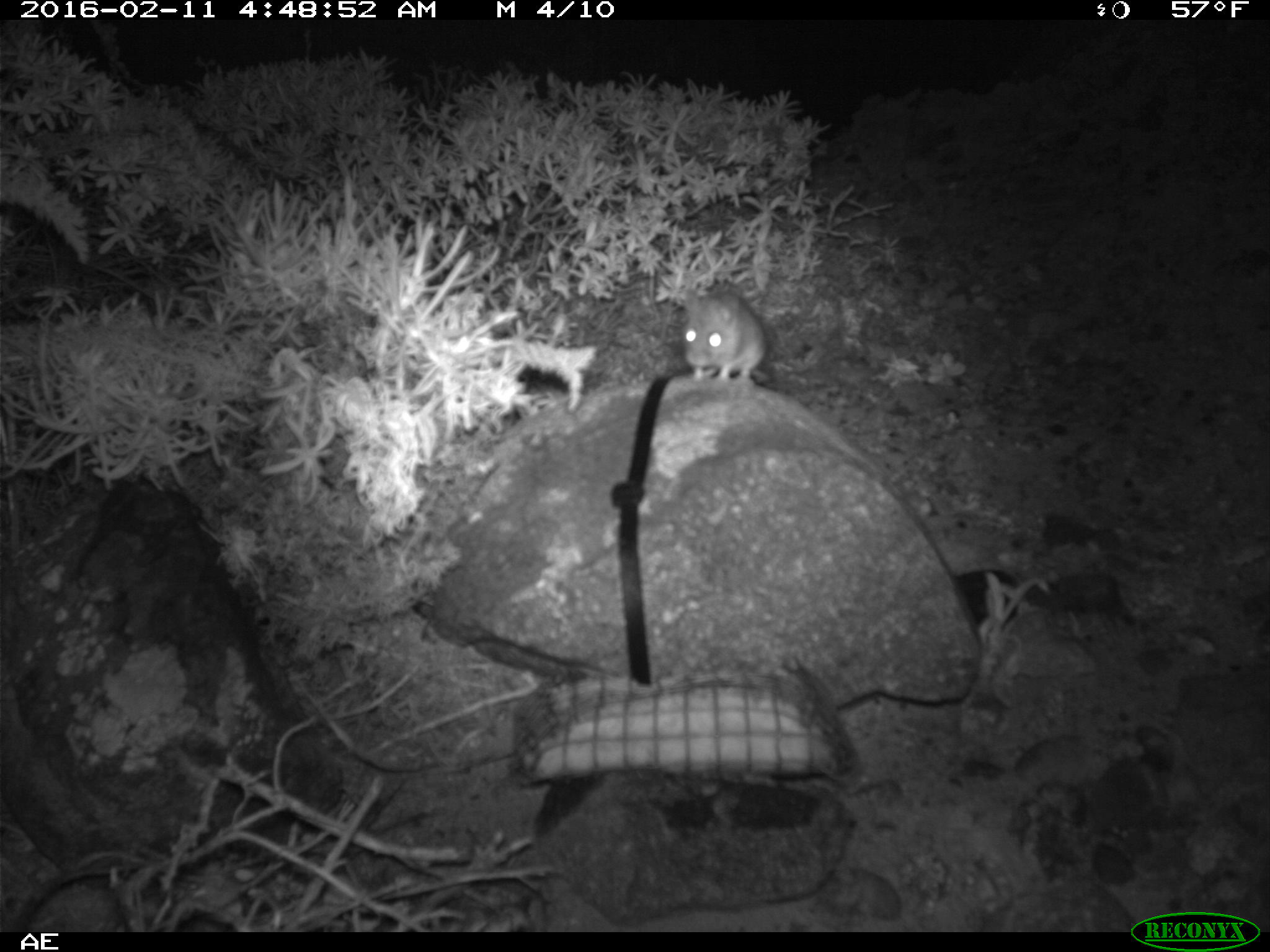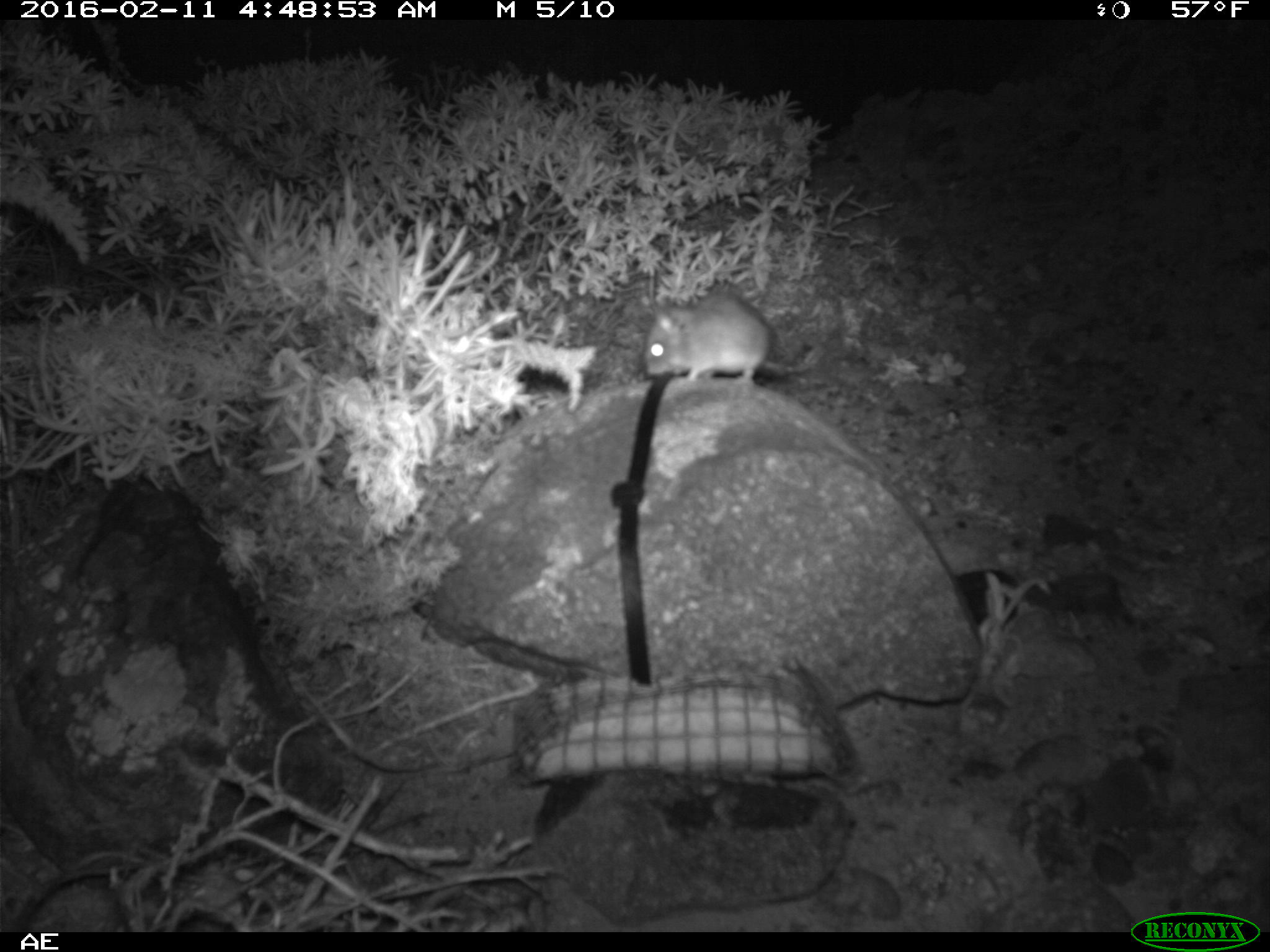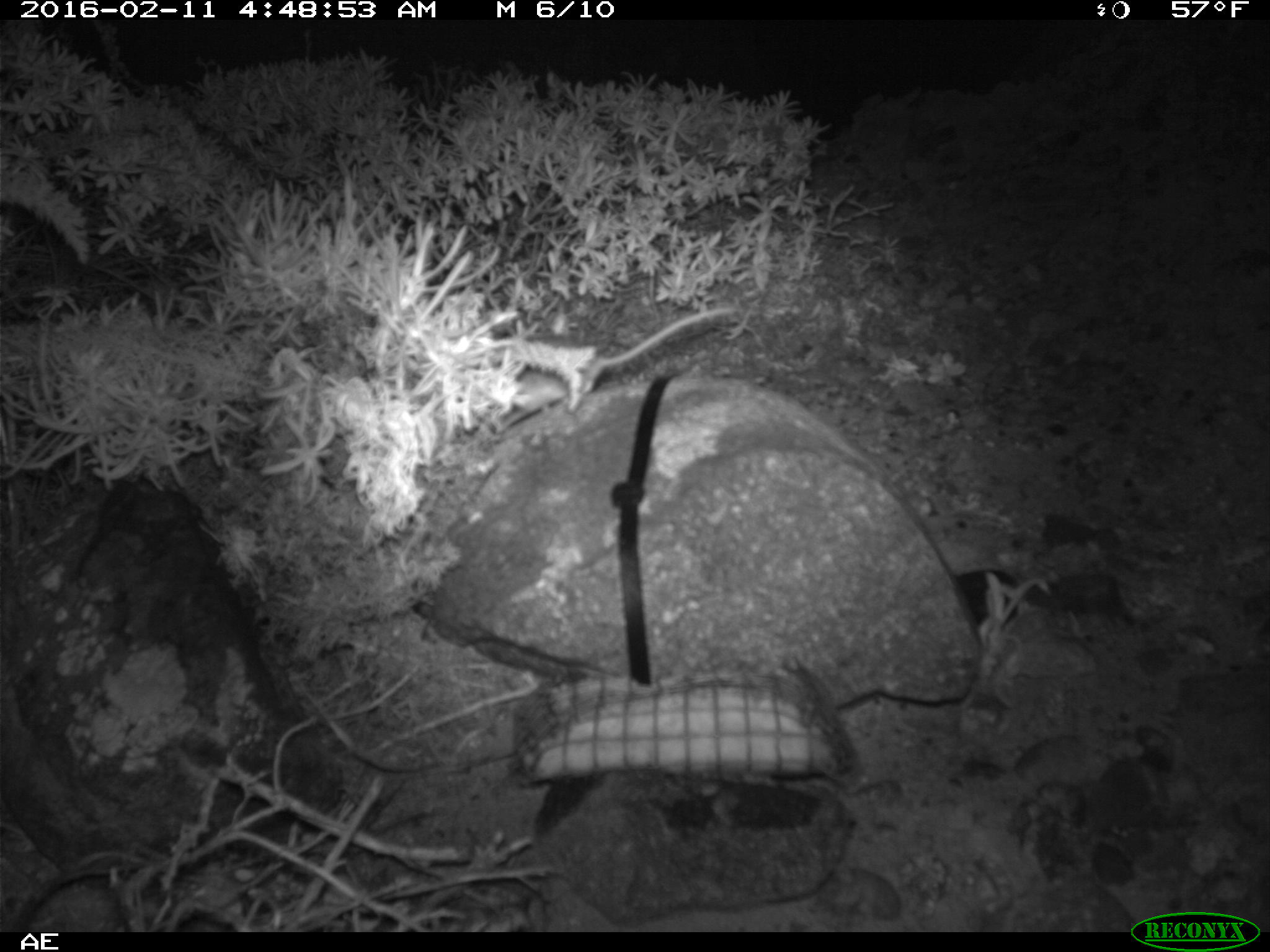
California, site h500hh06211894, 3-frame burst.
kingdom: Animalia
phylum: Chordata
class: Mammalia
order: Rodentia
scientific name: Rodentia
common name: rodent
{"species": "rodent (Rodentia)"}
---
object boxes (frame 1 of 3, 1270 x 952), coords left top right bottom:
rodent: 683 286 772 384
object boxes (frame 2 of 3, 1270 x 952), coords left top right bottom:
rodent: 644 294 819 387